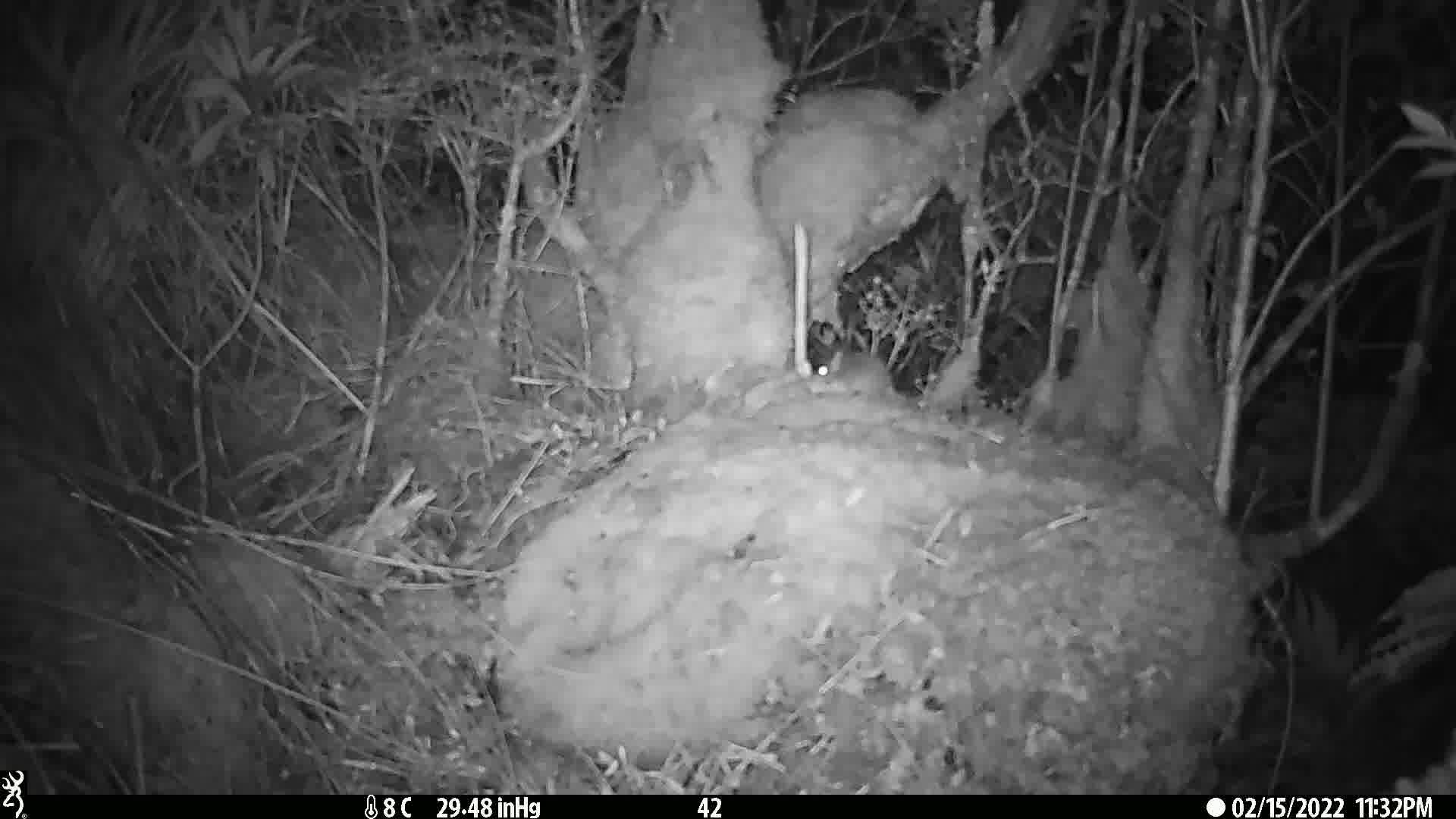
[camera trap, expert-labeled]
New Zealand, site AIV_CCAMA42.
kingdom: Animalia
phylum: Chordata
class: Mammalia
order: Rodentia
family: Muridae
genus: Mus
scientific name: Mus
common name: mouse